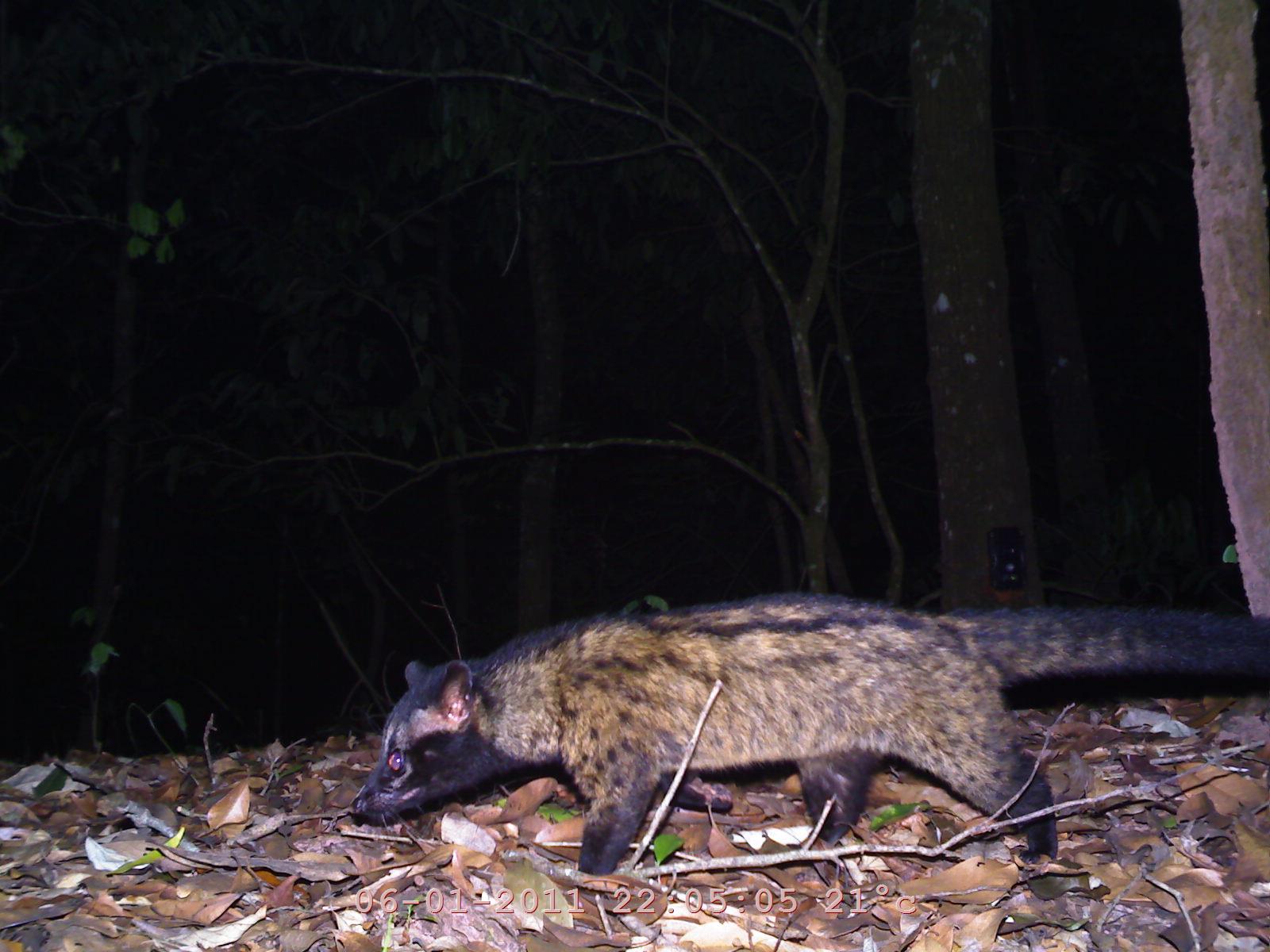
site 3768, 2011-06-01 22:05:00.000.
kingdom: Animalia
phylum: Chordata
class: Mammalia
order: Carnivora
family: Viverridae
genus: Paradoxurus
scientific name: Paradoxurus hermaphroditus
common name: asian palm civet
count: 1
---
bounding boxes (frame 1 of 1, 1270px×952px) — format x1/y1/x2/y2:
paradoxurus hermaphroditus: 347/592/1264/881